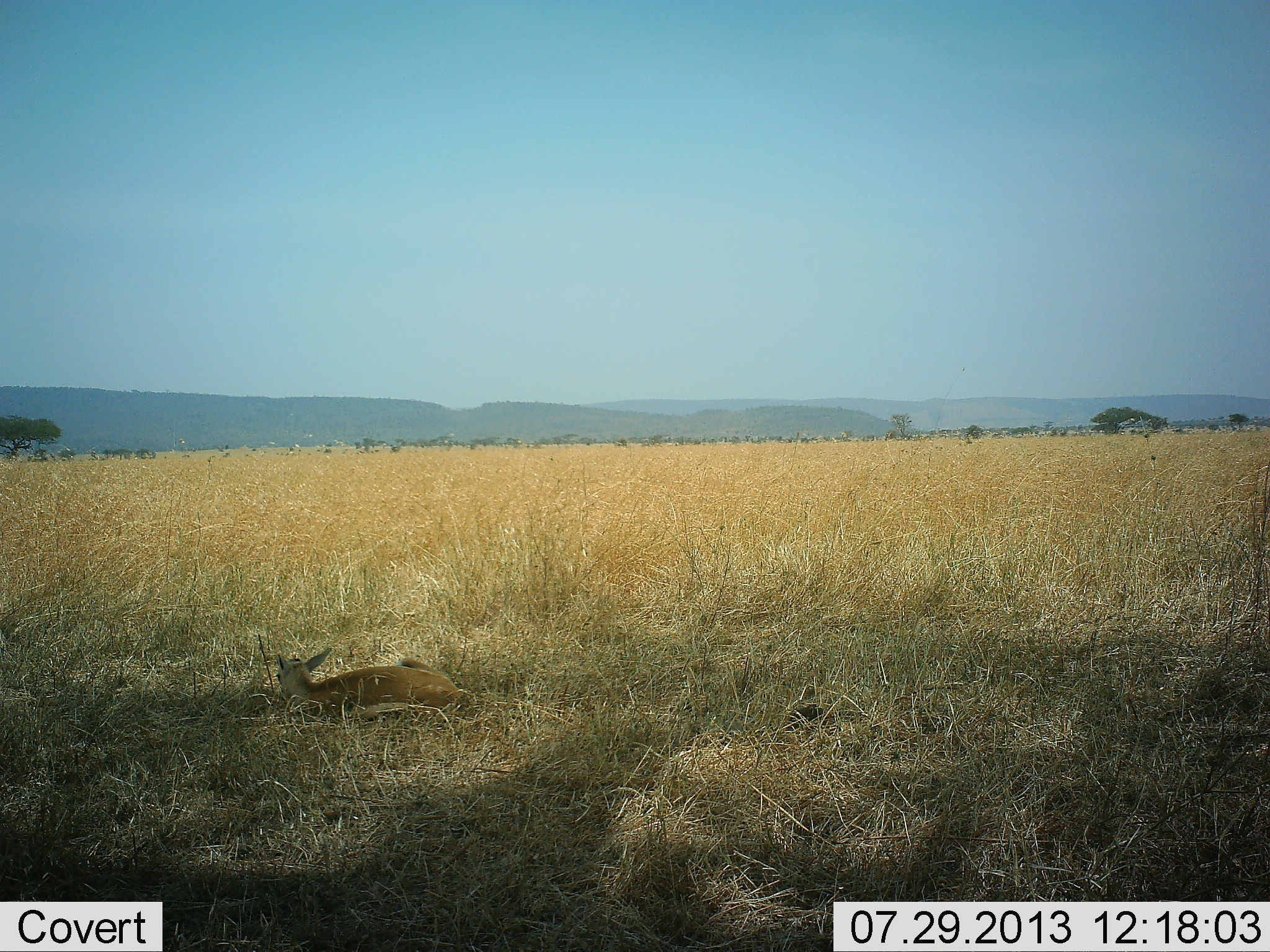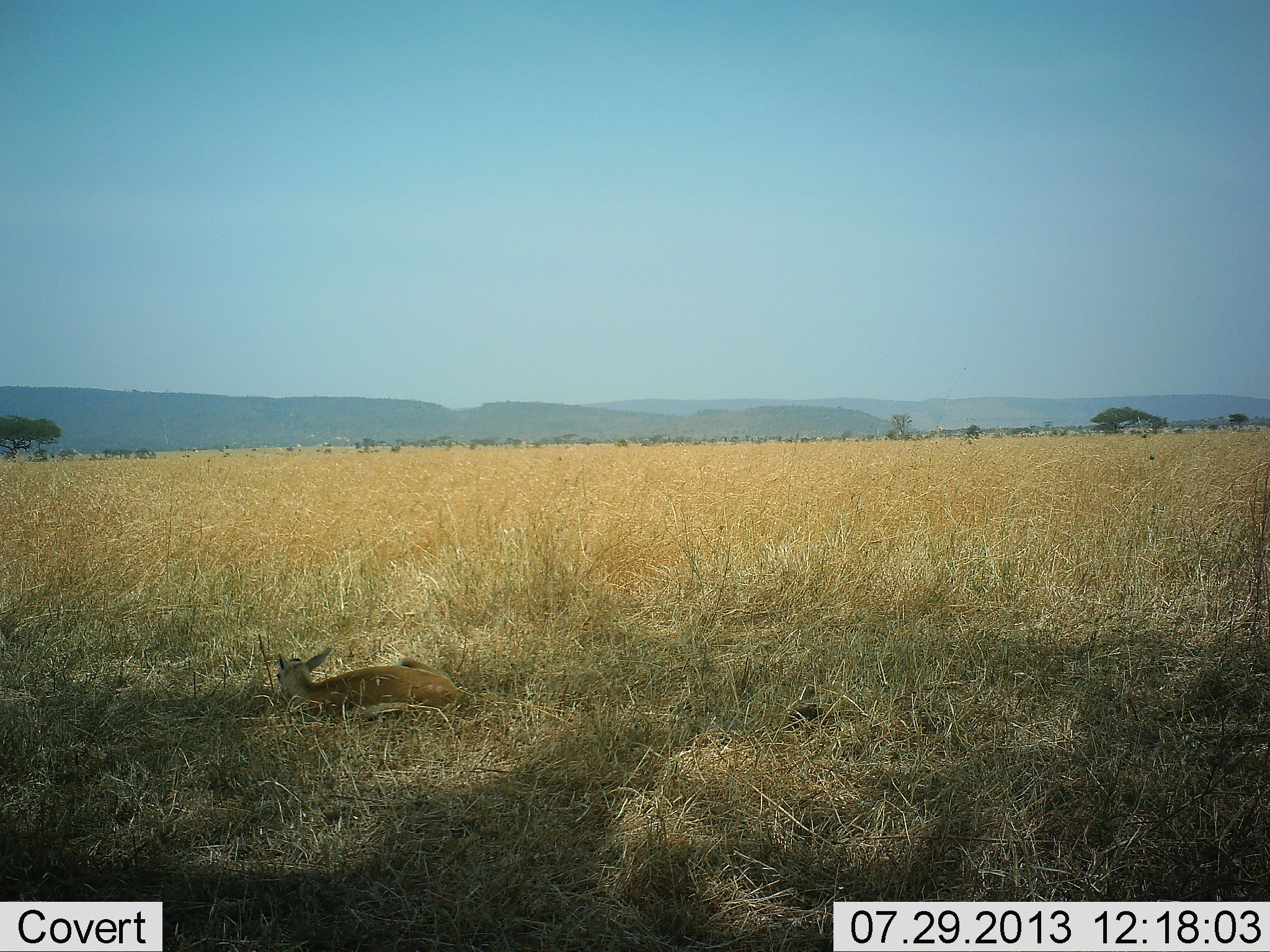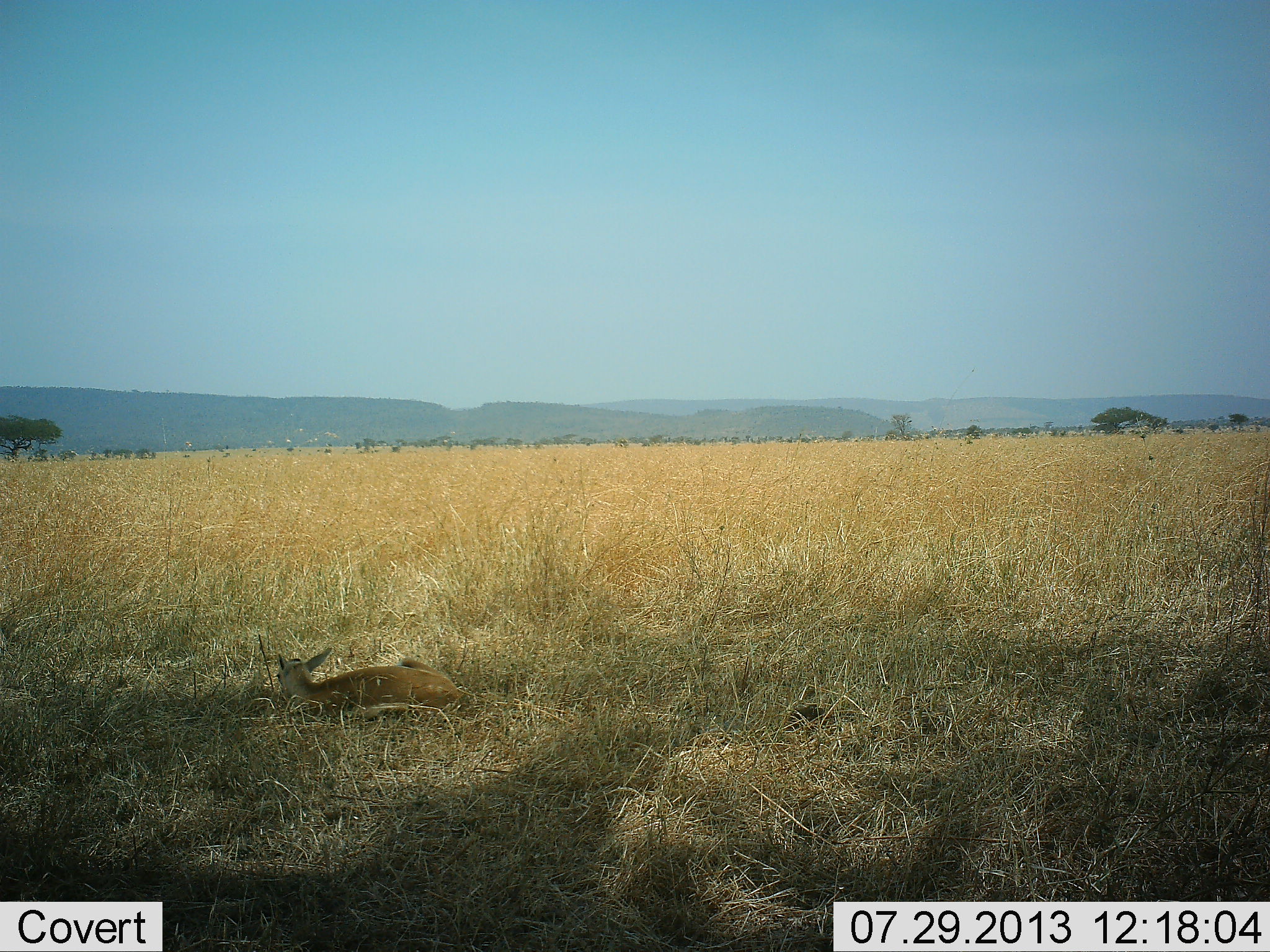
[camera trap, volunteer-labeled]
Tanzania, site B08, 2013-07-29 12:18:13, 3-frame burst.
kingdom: Animalia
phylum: Chordata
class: Mammalia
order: Artiodactyla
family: Bovidae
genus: Nanger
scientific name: Nanger granti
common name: grant's gazelle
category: gazellegrants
Gazellegrants (grant's gazelle) (Nanger granti), count 1. Behavior (volunteer vote fractions): standing 0%, resting 100%, moving 0%, interacting 0%. Young present (vote fraction): 11%. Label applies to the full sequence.